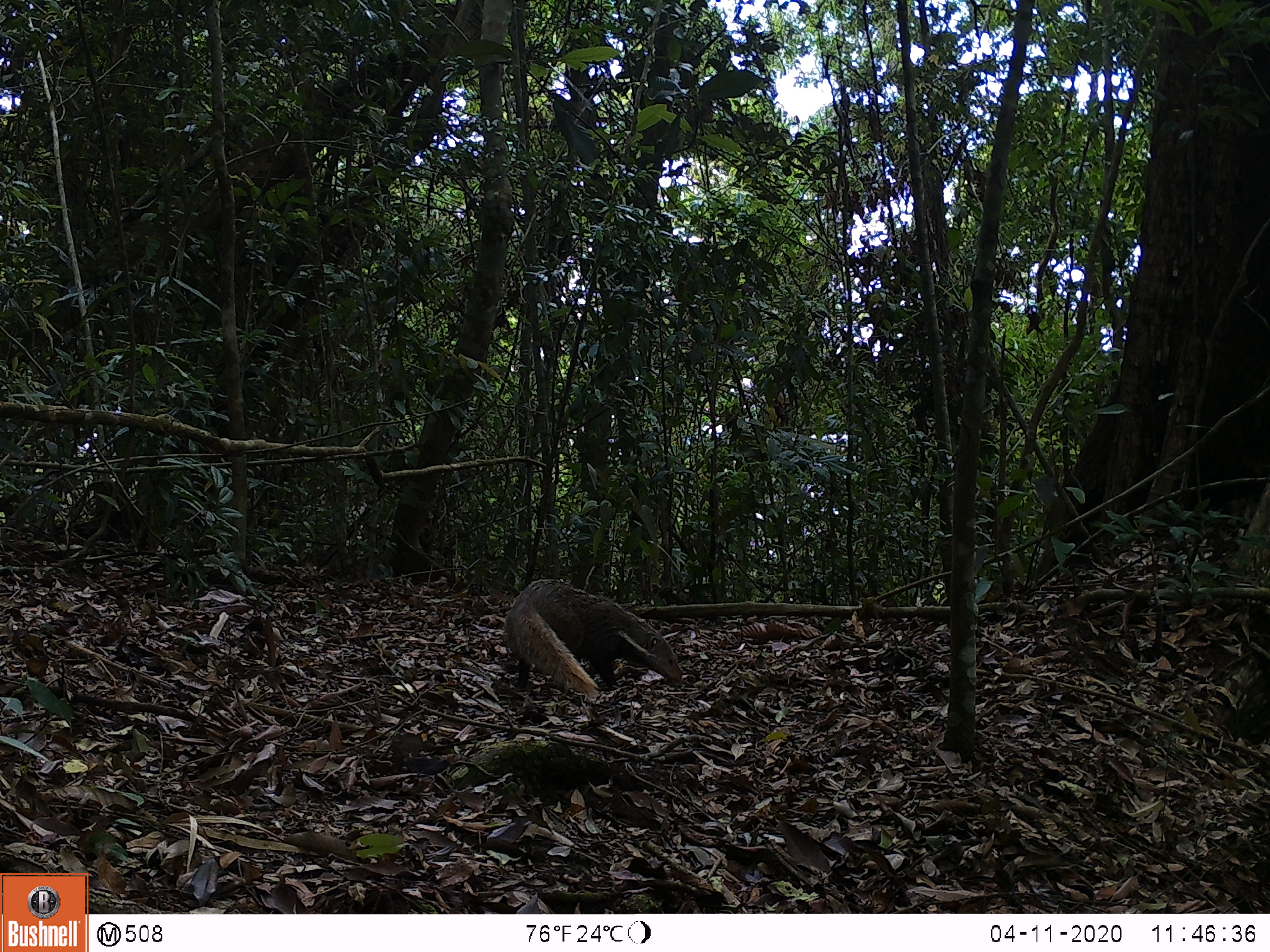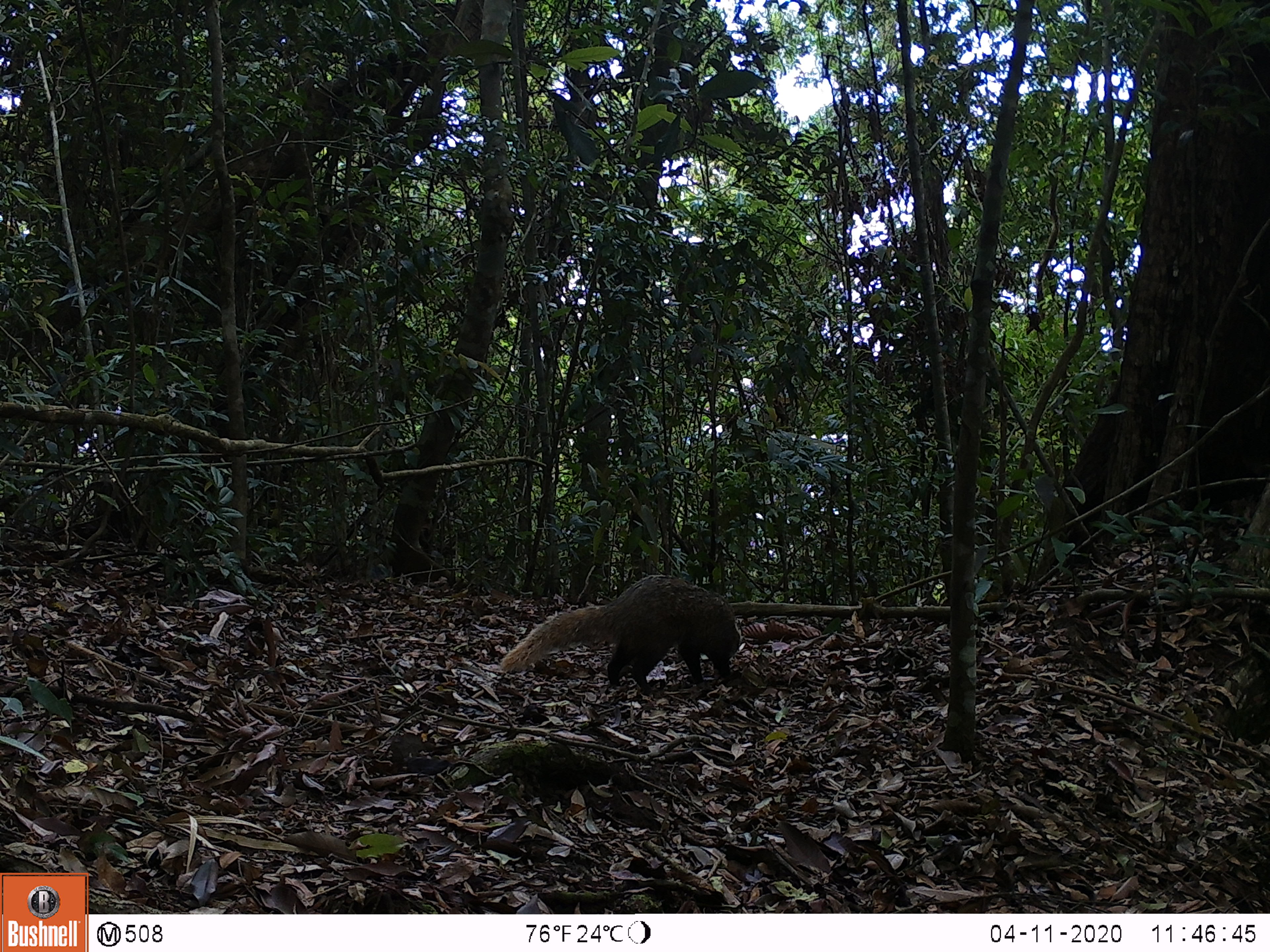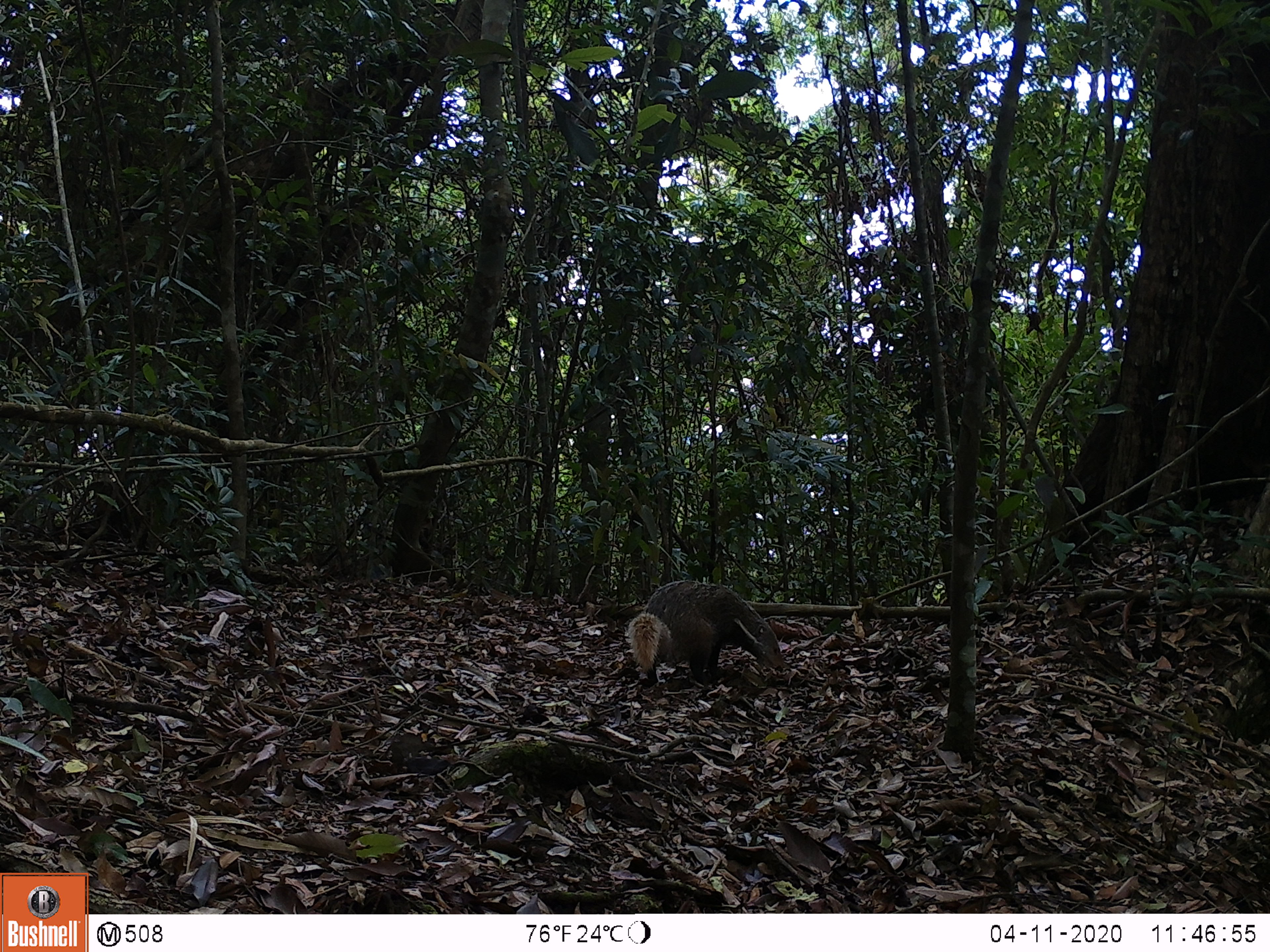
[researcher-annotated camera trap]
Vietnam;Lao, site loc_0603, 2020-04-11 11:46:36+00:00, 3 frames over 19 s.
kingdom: Animalia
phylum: Chordata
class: Mammalia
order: Carnivora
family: Herpestidae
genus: Urva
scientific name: Urva urva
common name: crab-eating mongoose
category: crab eating mongoose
Crab eating mongoose (crab-eating mongoose) (Urva urva). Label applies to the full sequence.